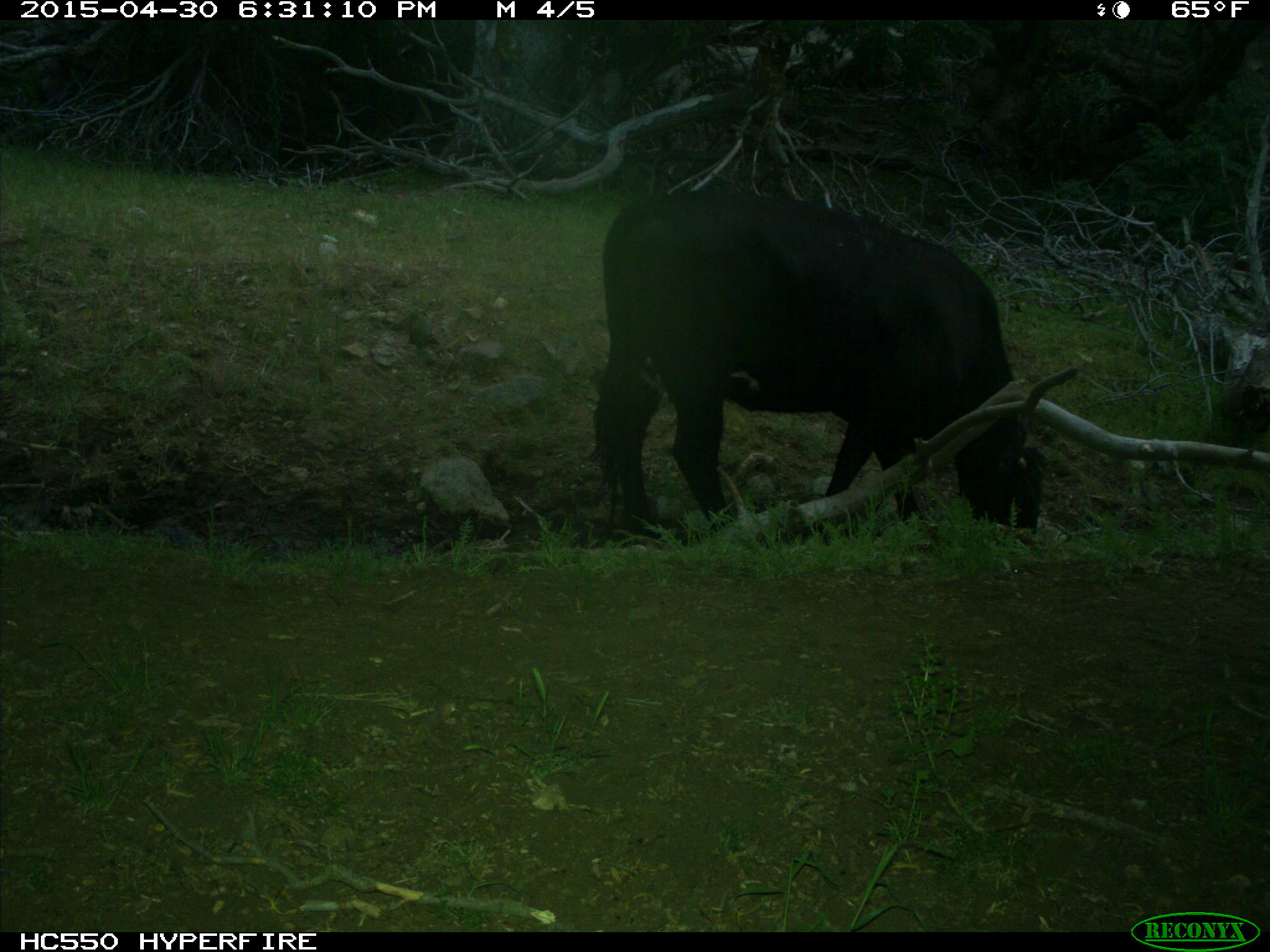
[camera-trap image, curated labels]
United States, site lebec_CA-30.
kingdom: Animalia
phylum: Chordata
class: Mammalia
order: Artiodactyla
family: Bovidae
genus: Bos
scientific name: Bos taurus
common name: domestic cow